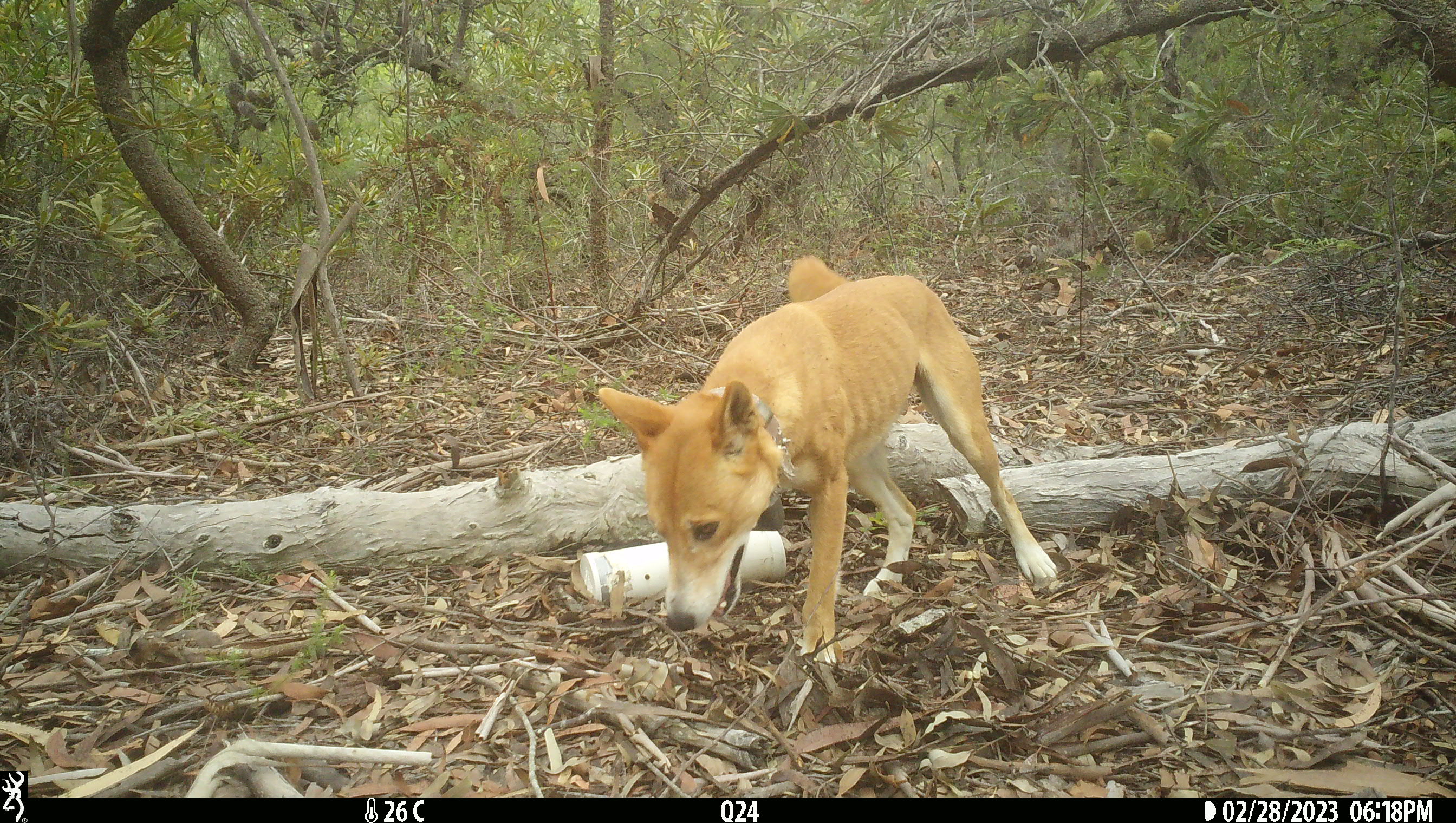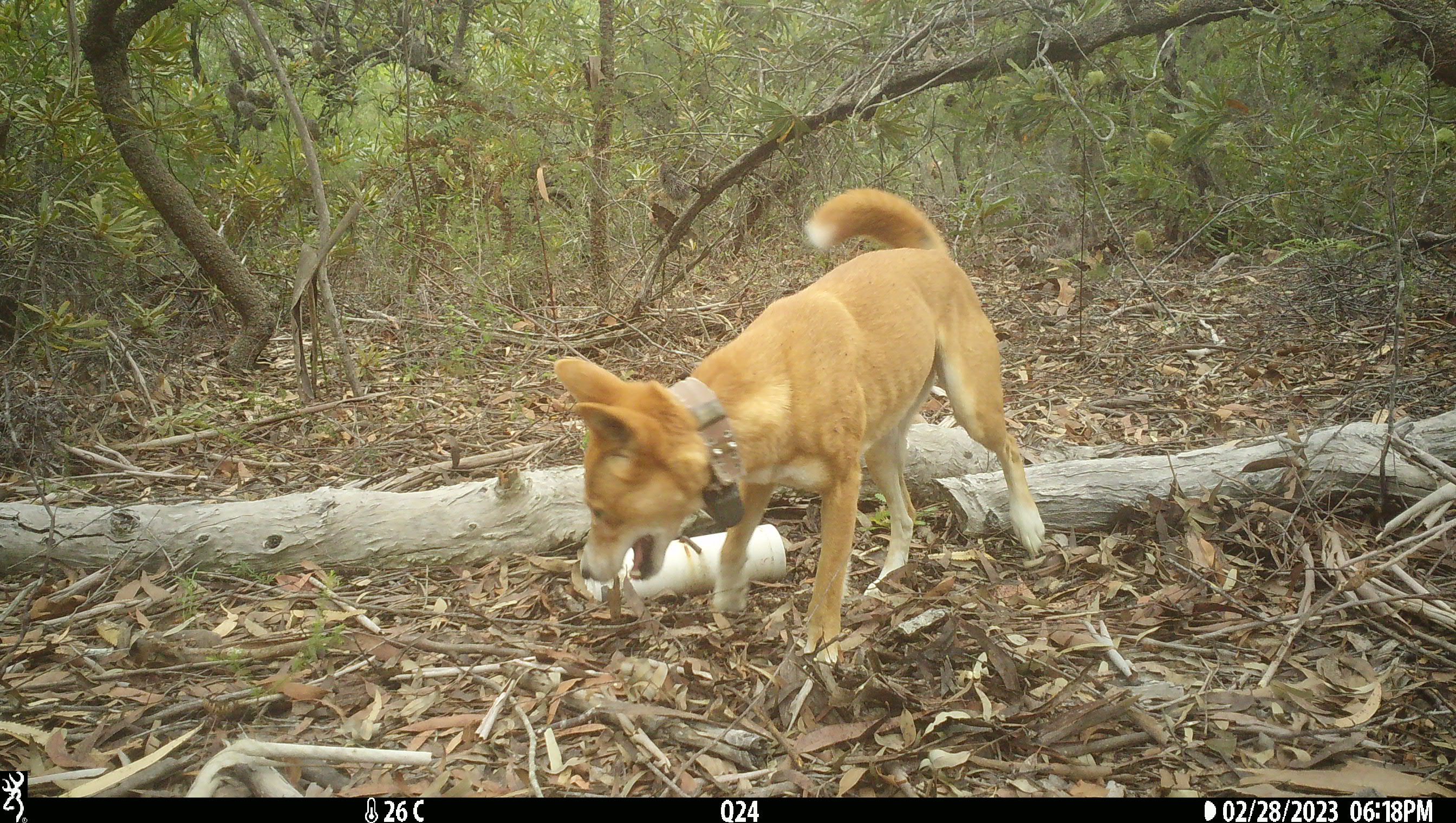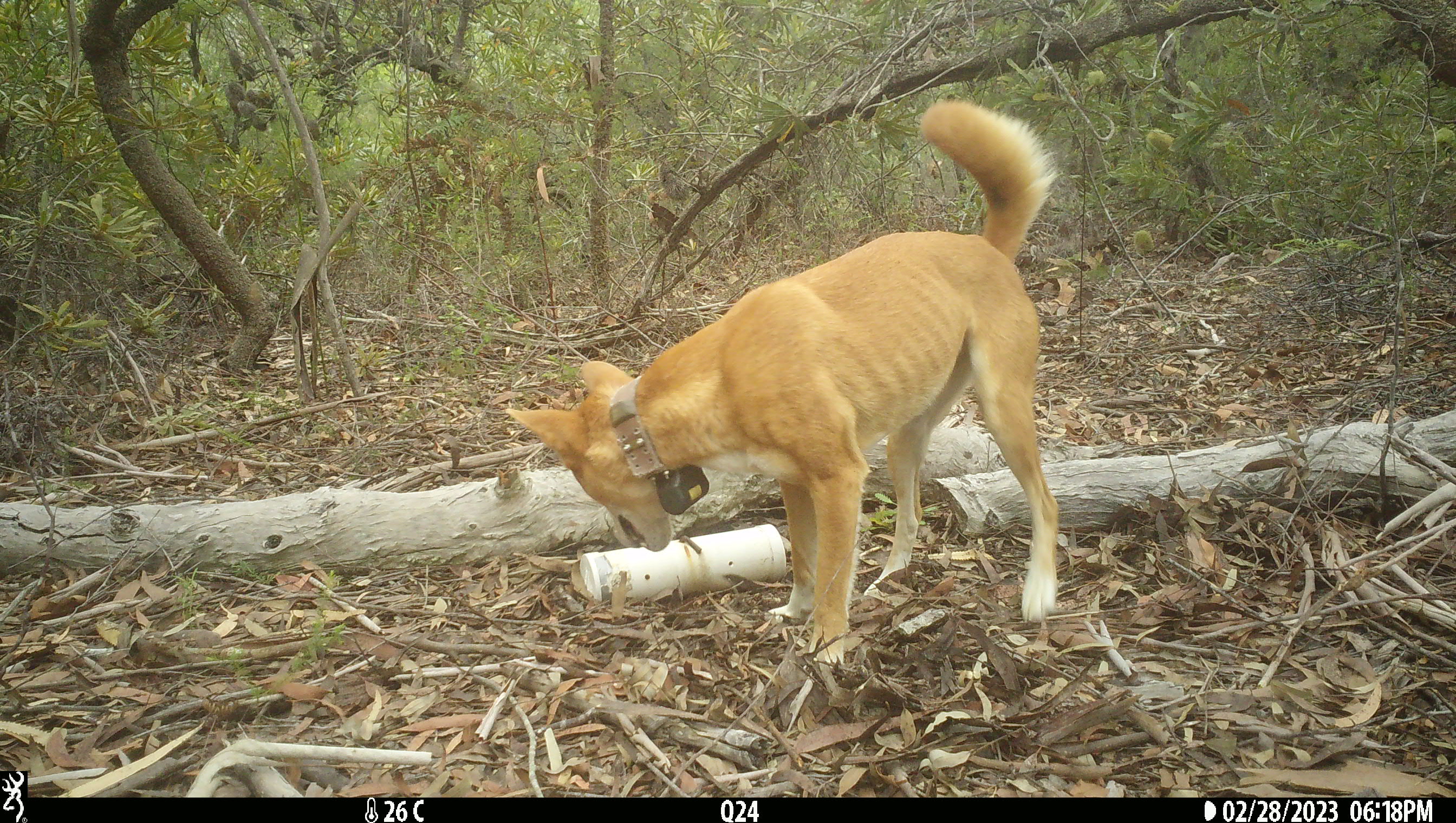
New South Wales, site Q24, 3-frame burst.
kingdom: Animalia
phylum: Chordata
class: Mammalia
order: Carnivora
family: Canidae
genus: Canis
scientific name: Canis familiaris dingo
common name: dingo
Dingo (Canis familiaris dingo).